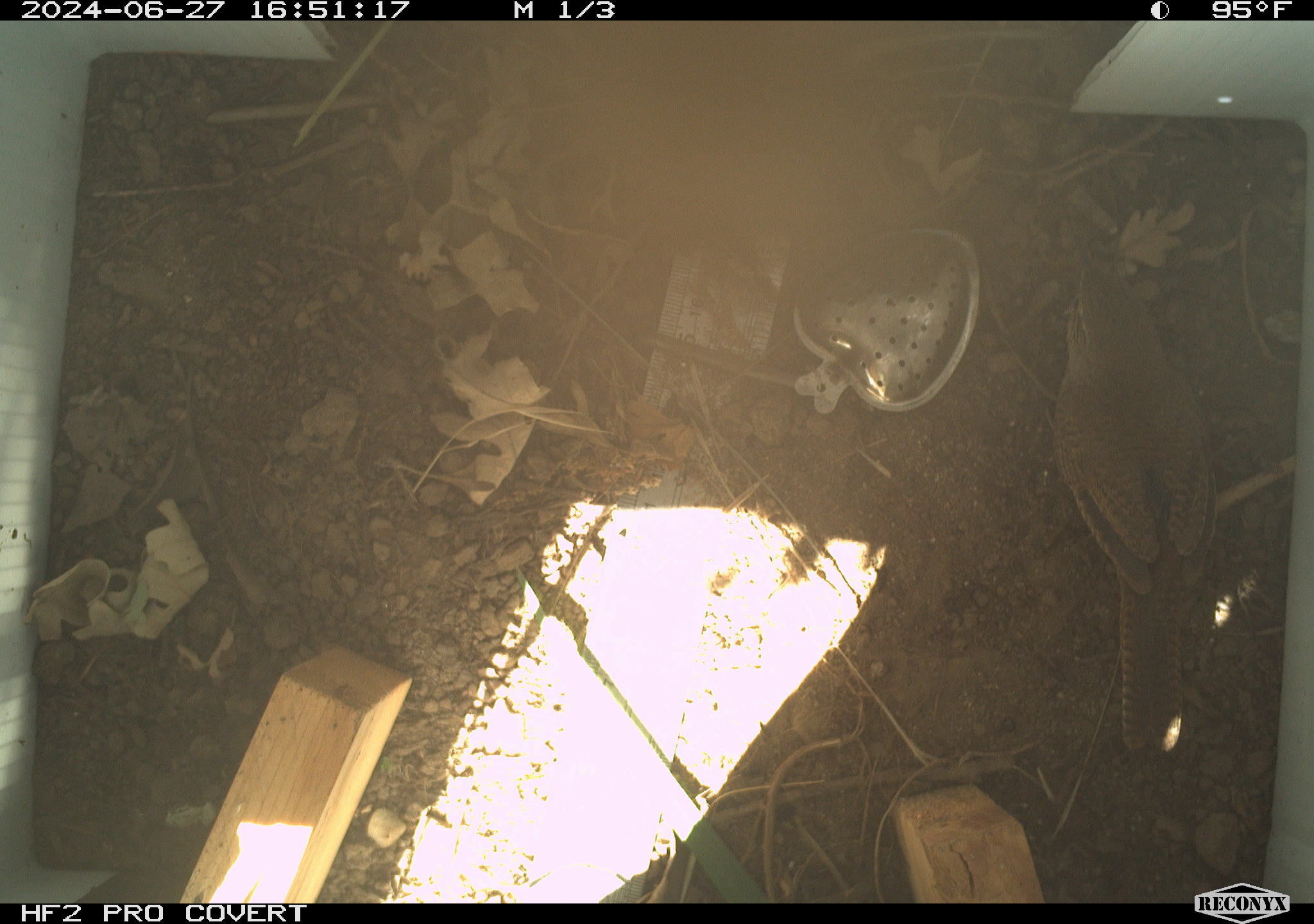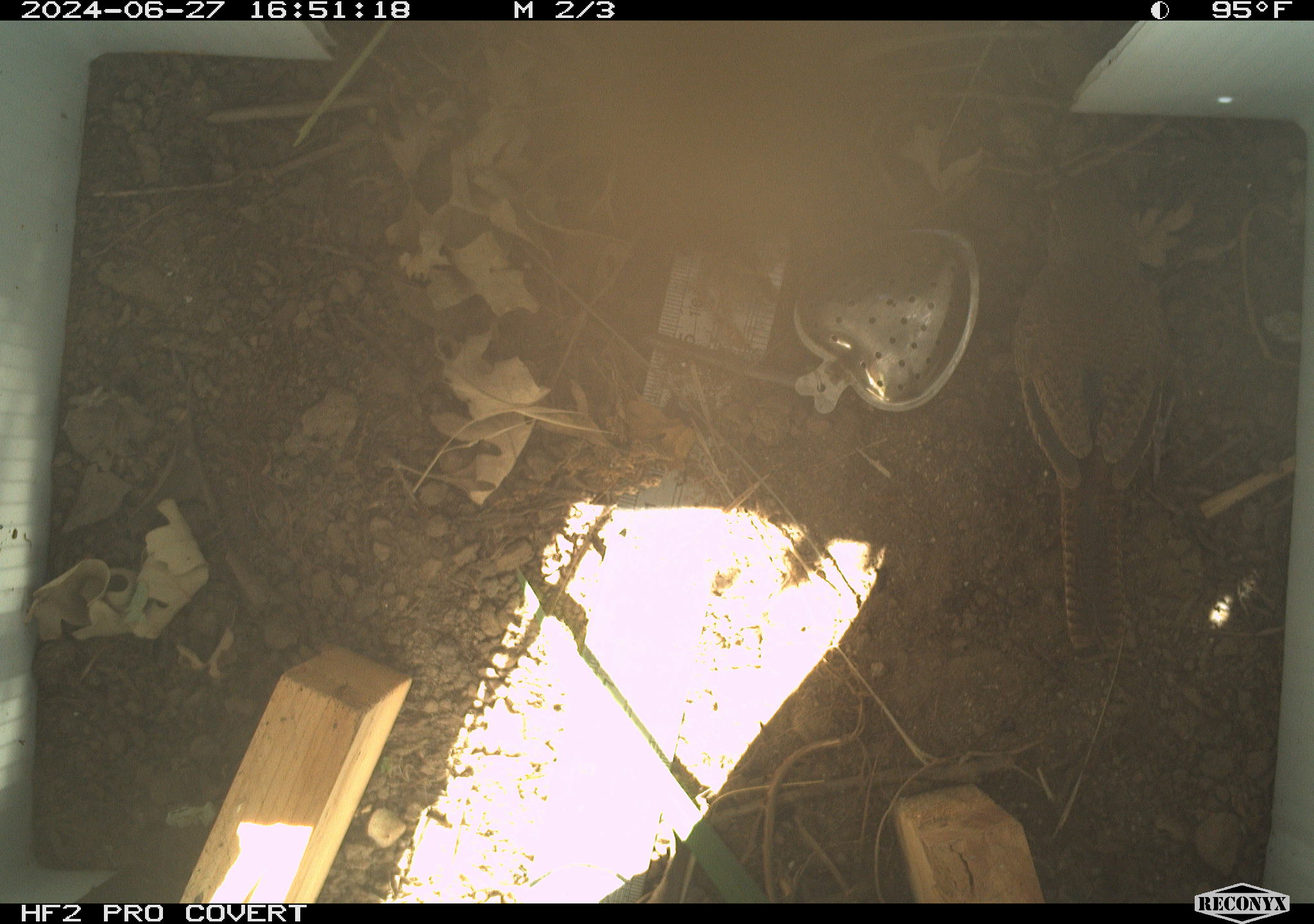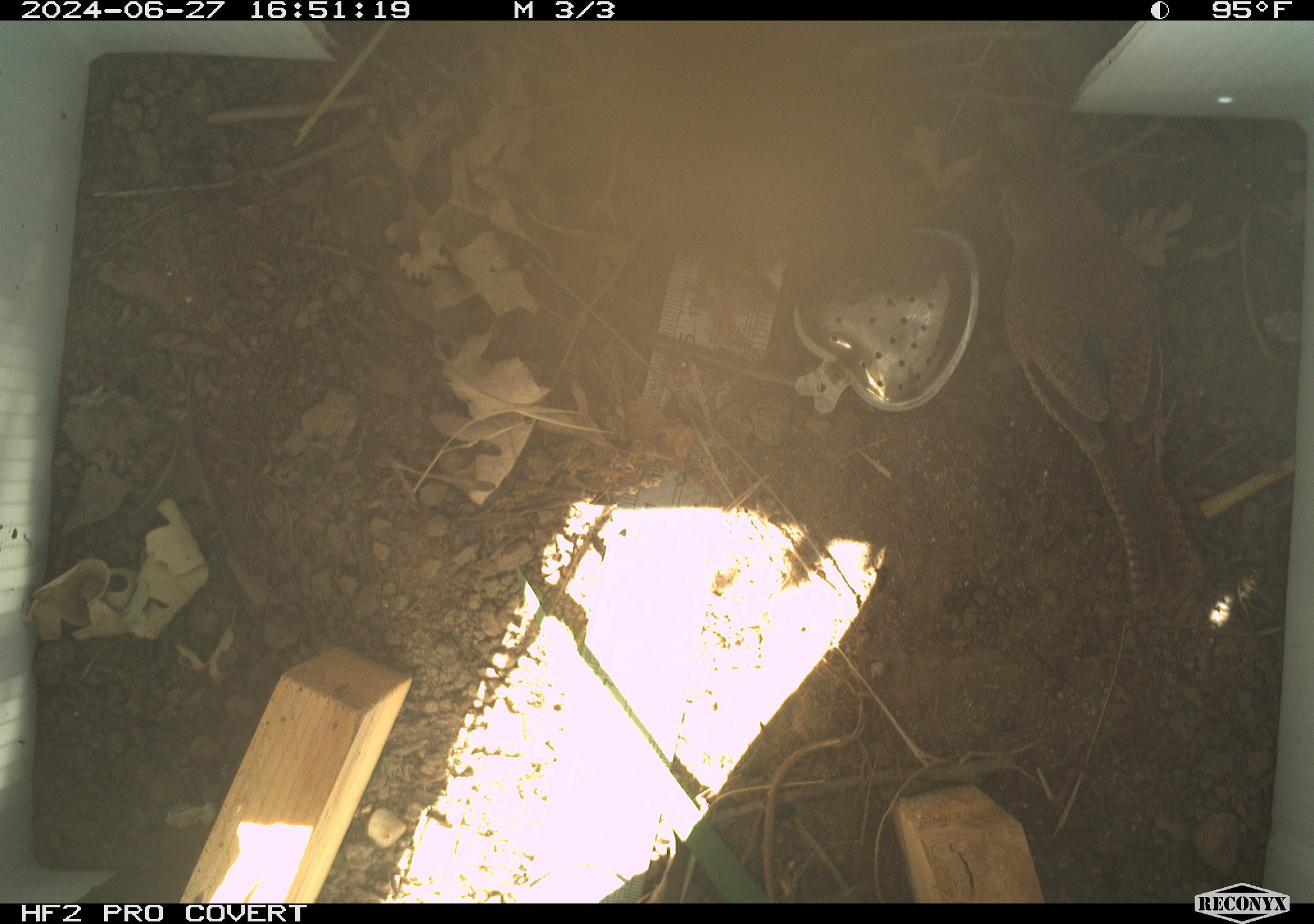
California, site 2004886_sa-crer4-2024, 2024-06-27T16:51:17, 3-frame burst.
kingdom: Animalia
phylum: Chordata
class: Aves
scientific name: Aves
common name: bird